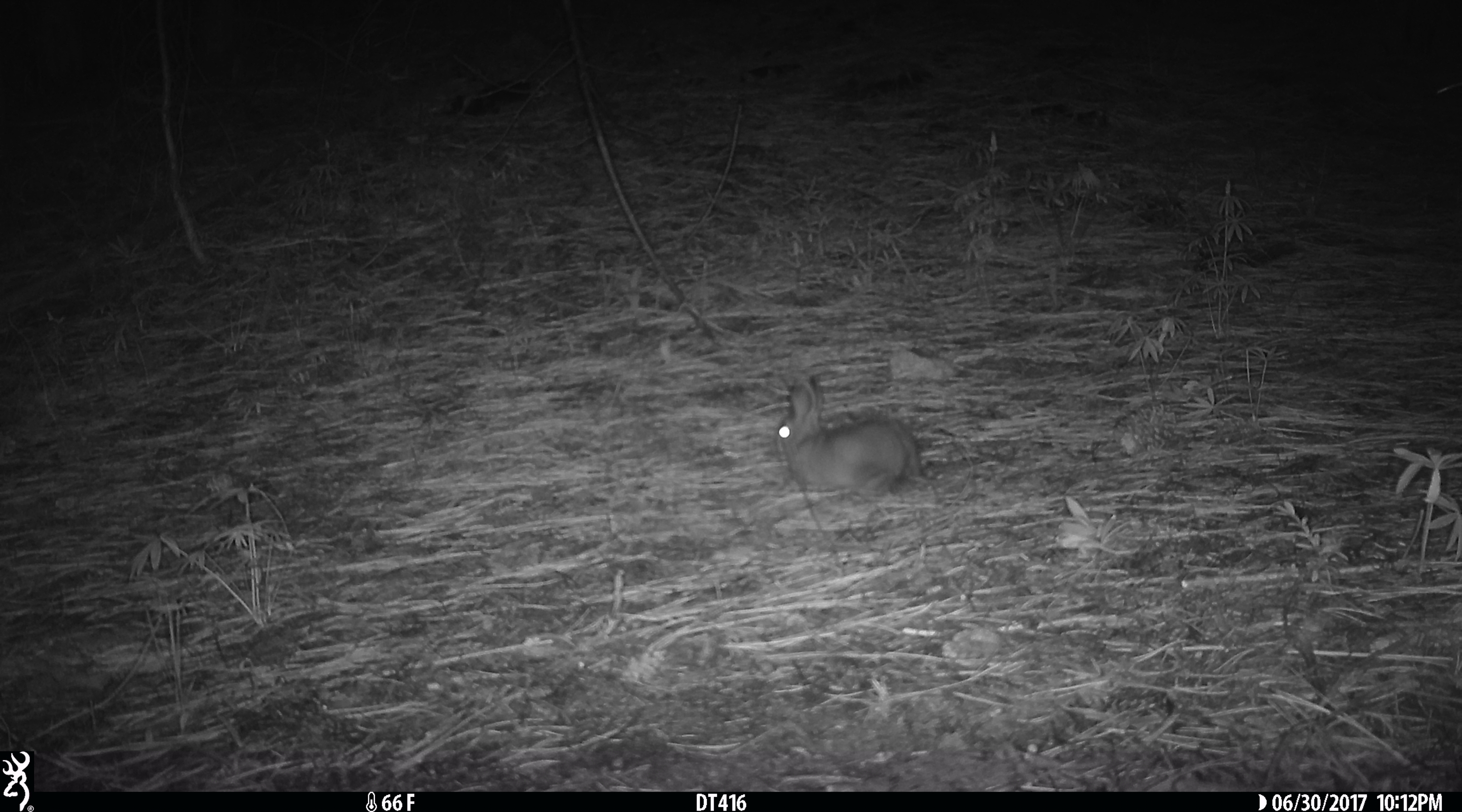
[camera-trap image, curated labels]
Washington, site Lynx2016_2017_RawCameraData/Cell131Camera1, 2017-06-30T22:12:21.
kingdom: Animalia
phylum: Chordata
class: Mammalia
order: Lagomorpha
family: Leporidae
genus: Lepus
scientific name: Lepus americanus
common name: snowshoe hare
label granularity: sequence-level